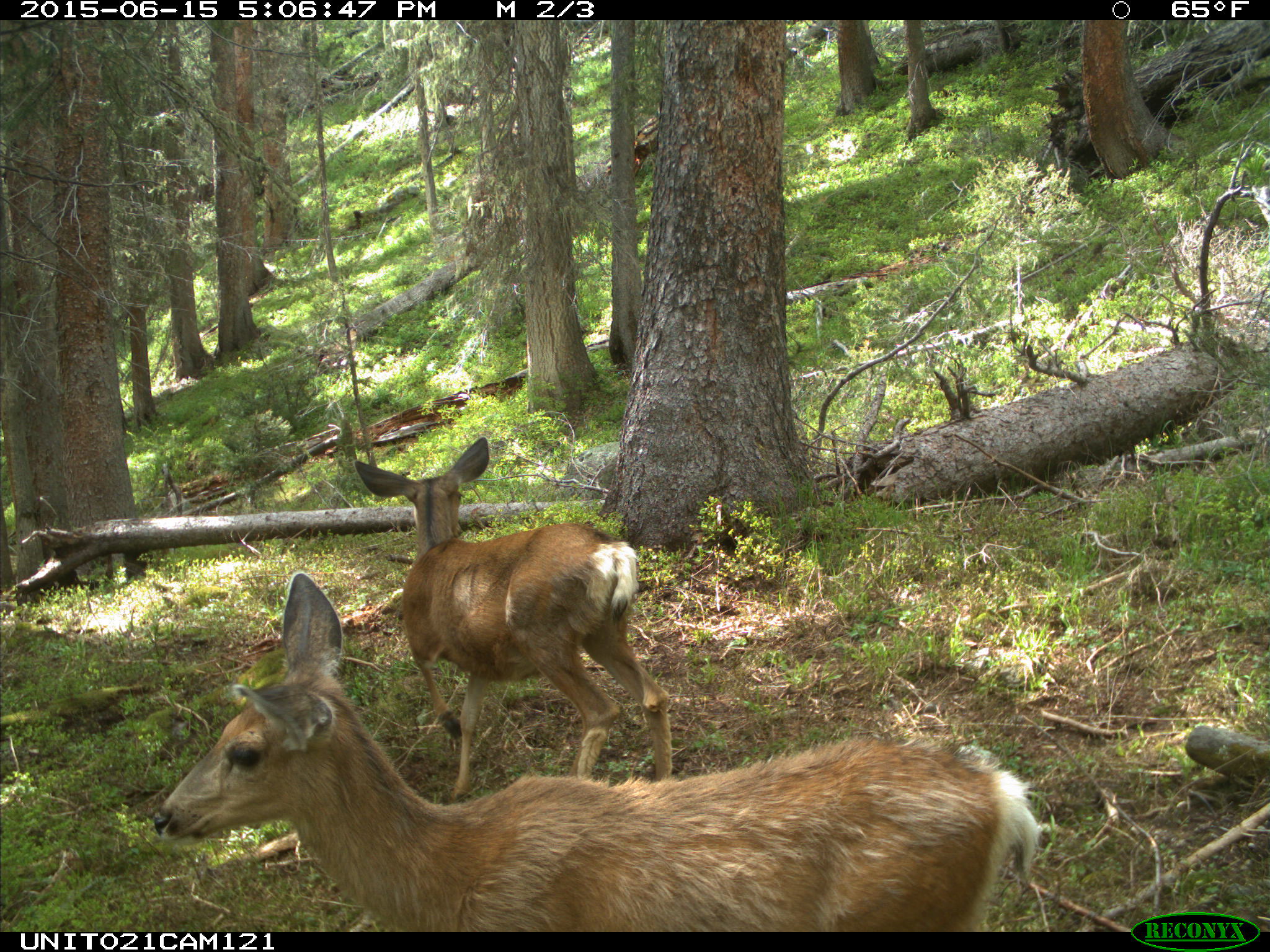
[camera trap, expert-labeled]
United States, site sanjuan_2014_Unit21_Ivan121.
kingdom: Animalia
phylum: Chordata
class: Mammalia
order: Artiodactyla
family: Cervidae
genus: Odocoileus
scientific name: Odocoileus hemionus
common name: mule deer